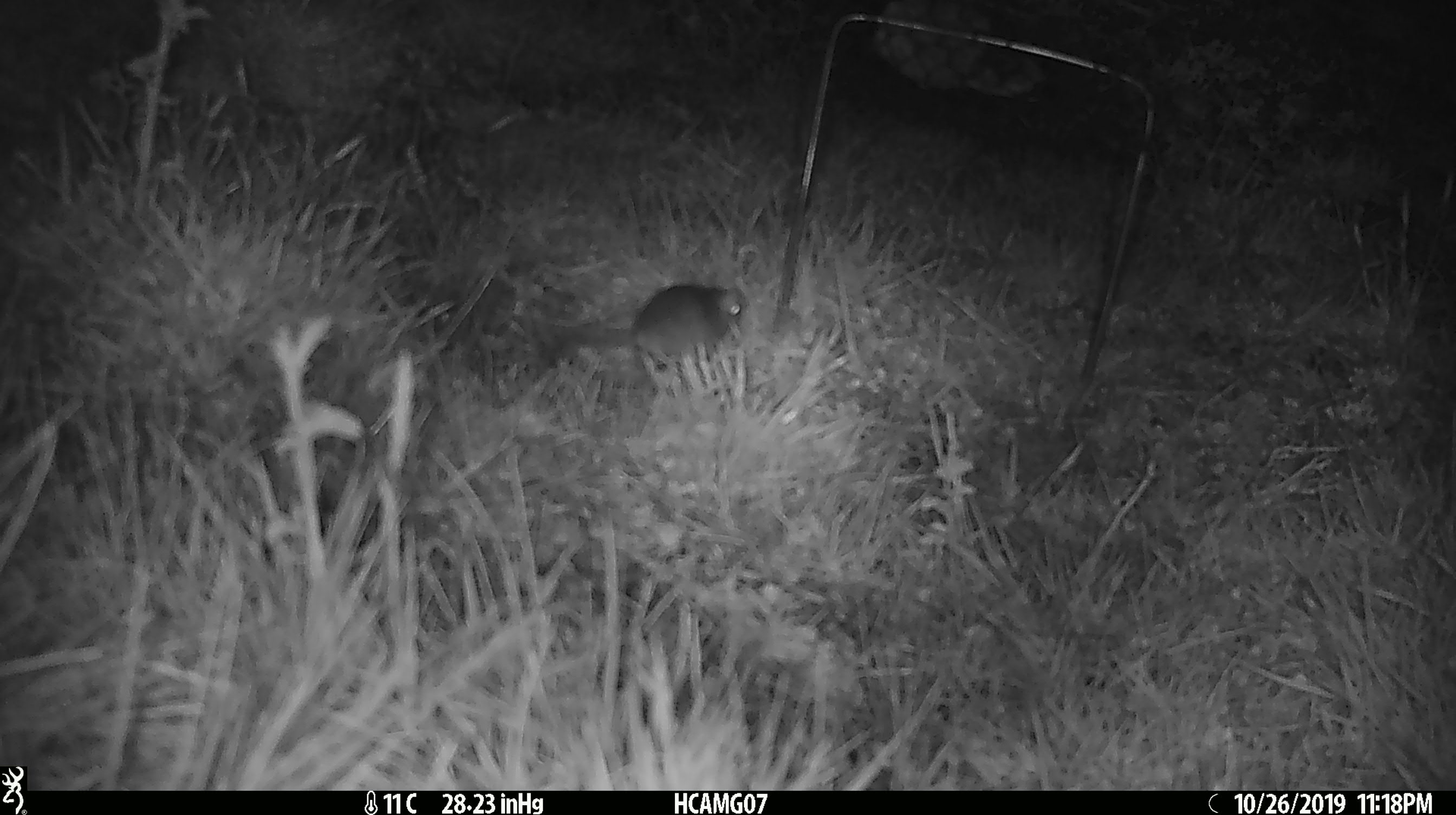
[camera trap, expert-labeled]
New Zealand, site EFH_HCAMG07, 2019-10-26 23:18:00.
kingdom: Animalia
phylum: Chordata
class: Mammalia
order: Rodentia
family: Muridae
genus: Mus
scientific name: Mus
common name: mouse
Mouse (Mus).